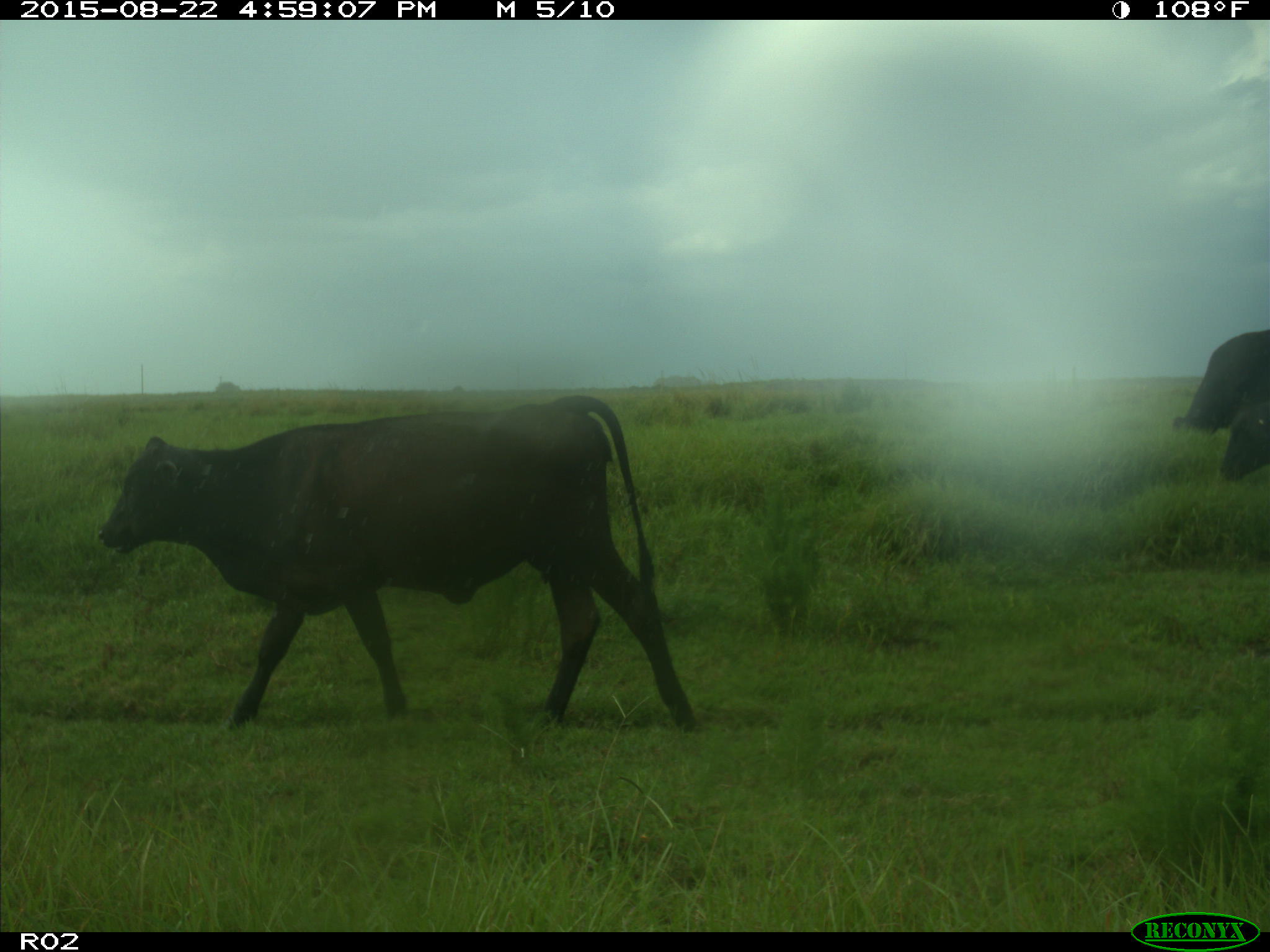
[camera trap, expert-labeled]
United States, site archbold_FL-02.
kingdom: Animalia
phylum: Chordata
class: Mammalia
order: Artiodactyla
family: Bovidae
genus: Bos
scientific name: Bos taurus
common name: domestic cow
Bos taurus (domestic cow).